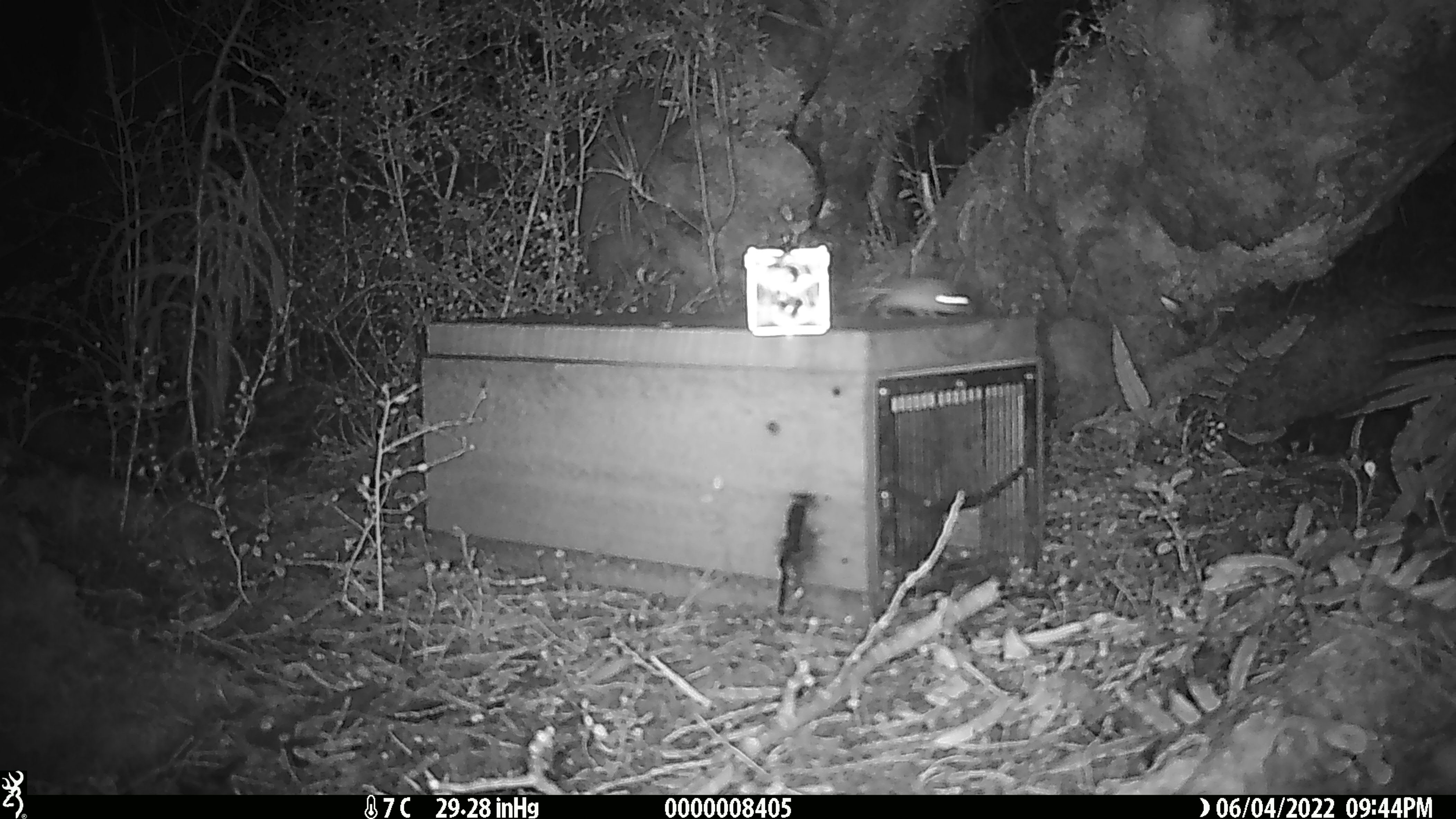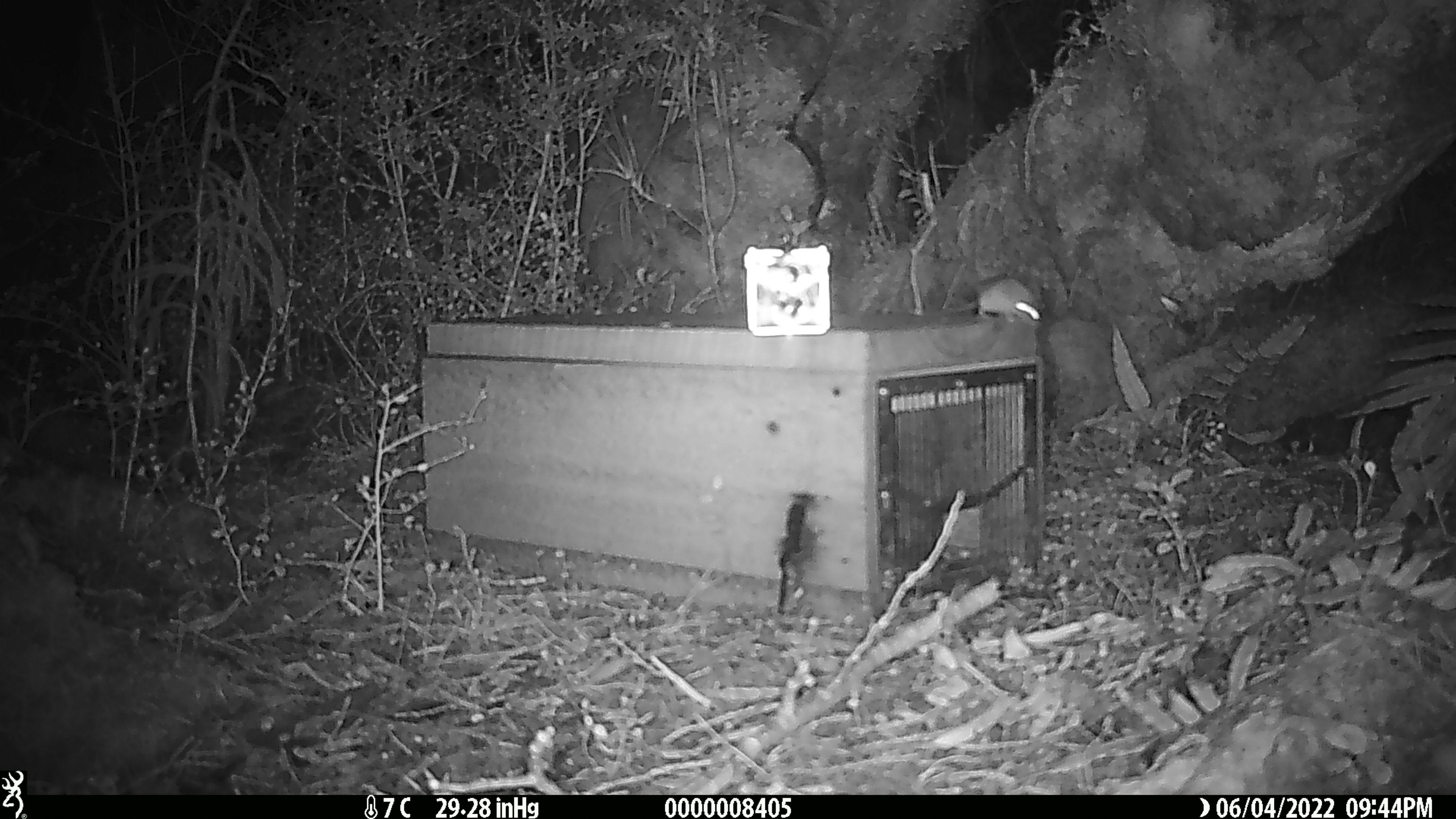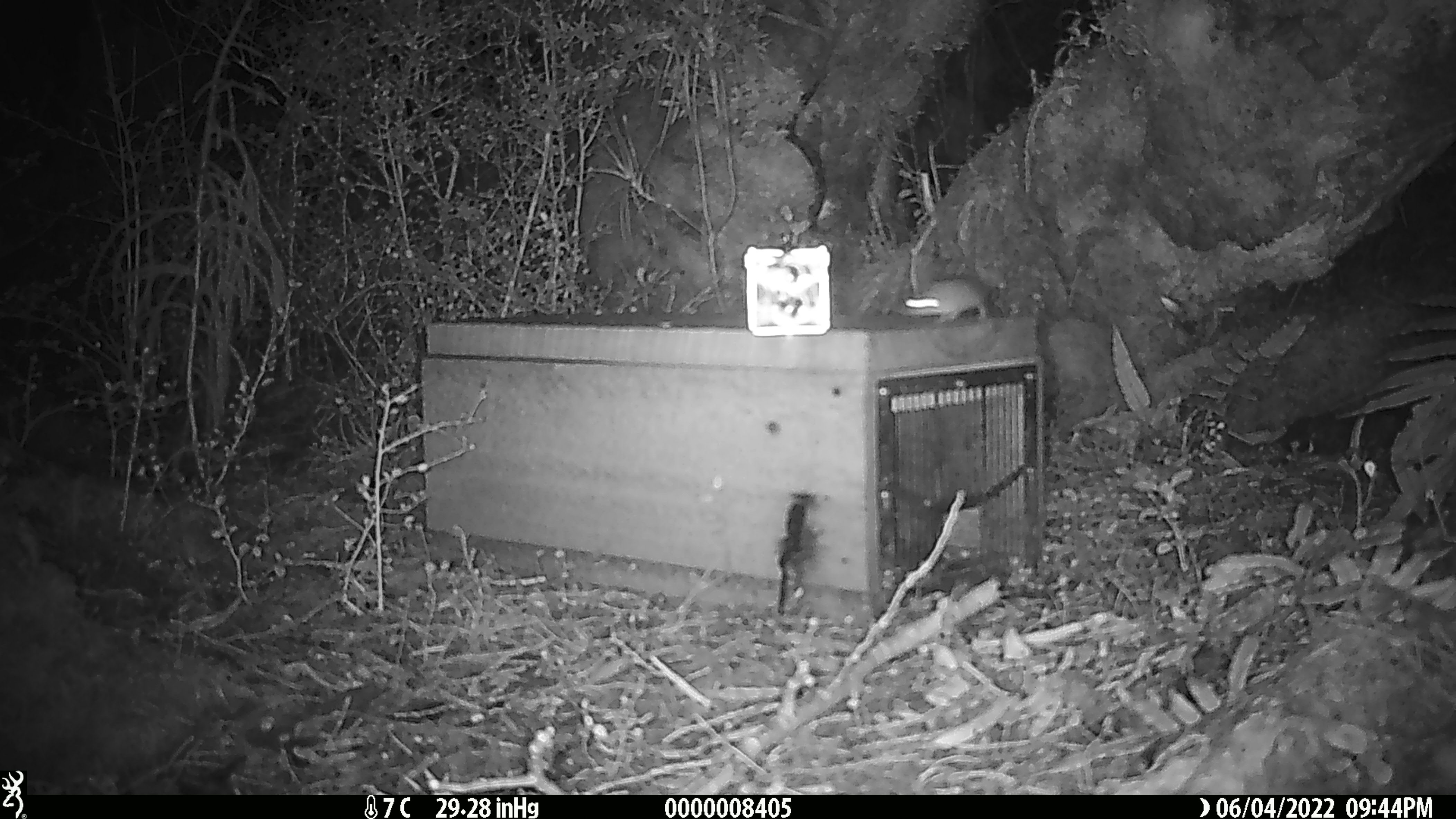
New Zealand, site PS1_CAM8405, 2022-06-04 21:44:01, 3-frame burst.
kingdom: Animalia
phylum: Chordata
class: Mammalia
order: Rodentia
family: Muridae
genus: Mus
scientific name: Mus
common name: mouse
Mouse (Mus).